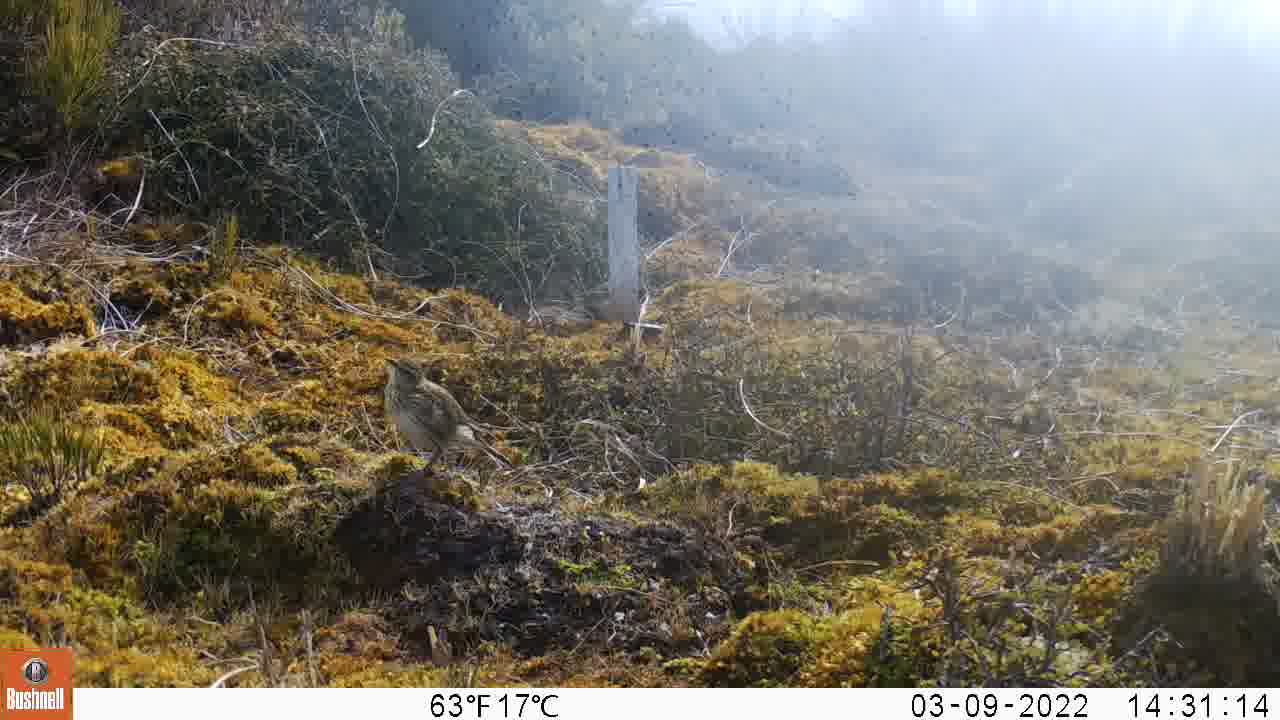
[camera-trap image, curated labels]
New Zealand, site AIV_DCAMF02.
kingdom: Animalia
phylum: Chordata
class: Aves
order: Passeriformes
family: Motacillidae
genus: Anthus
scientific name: Anthus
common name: pipit